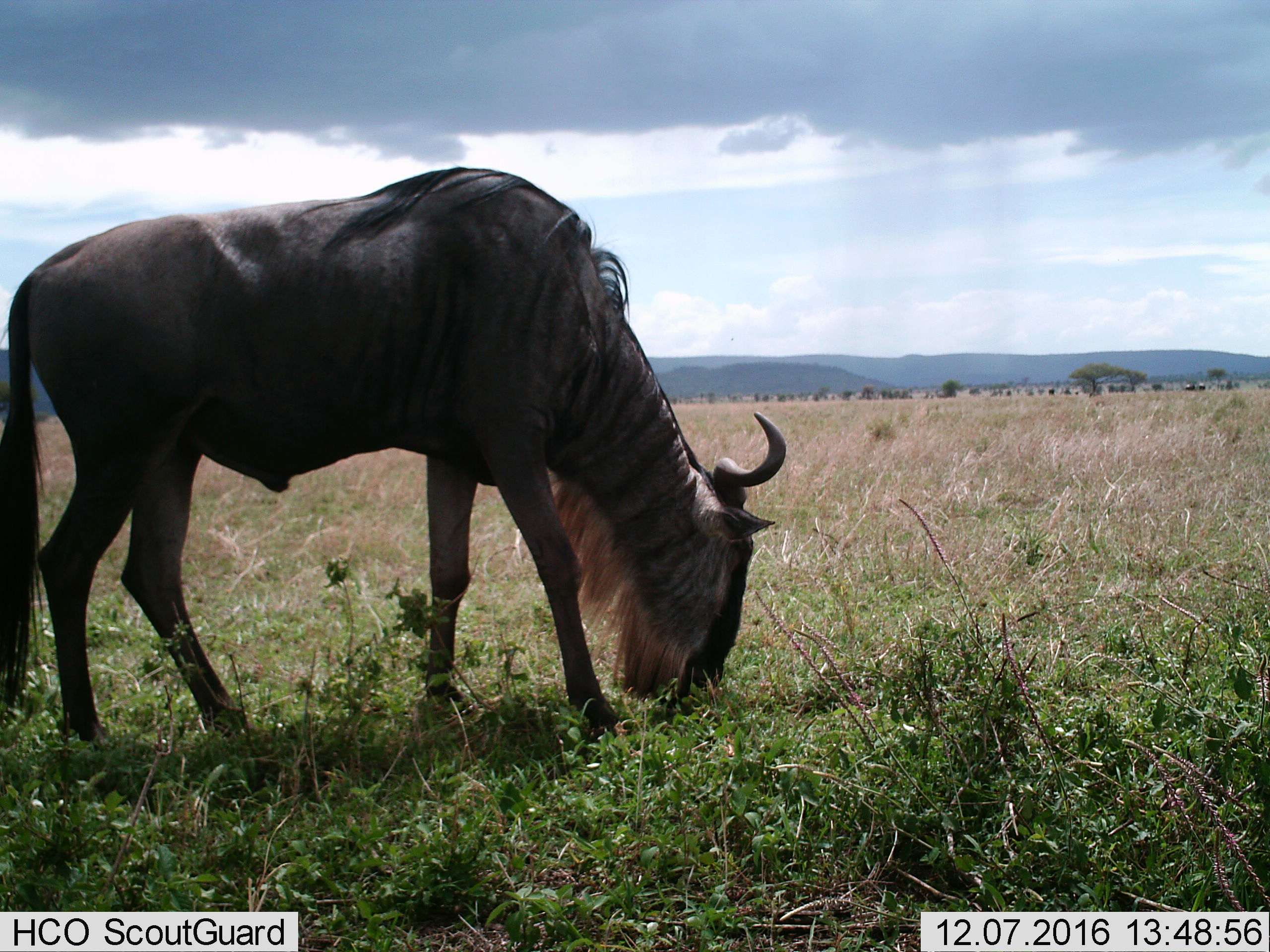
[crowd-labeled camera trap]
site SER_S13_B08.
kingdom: Animalia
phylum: Chordata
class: Mammalia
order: Artiodactyla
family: Bovidae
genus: Connochaetes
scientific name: Connochaetes taurinus taurinus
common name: blue wildebeest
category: wildebeestblue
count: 1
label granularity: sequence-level